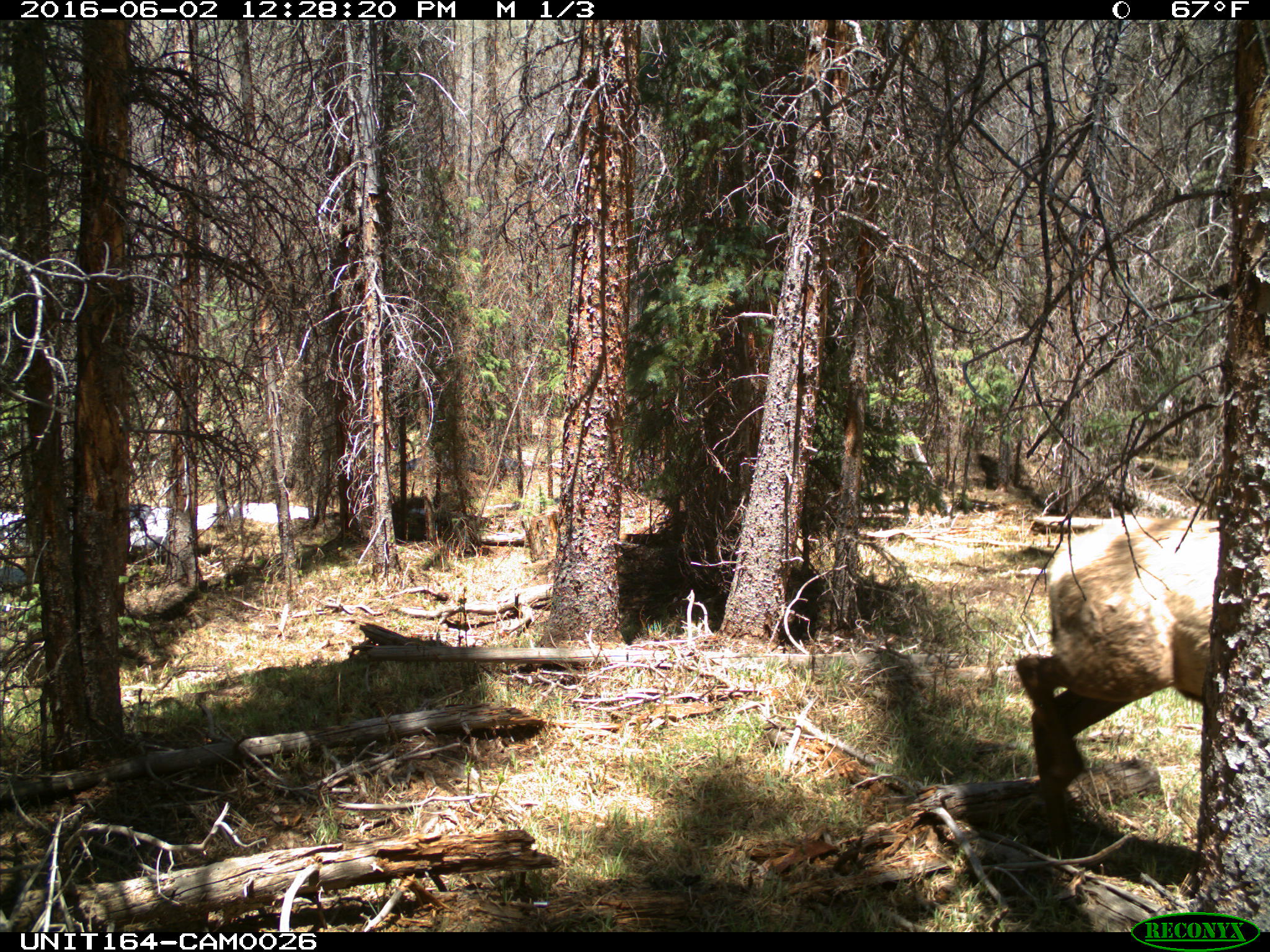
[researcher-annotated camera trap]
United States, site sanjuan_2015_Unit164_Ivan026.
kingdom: Animalia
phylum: Chordata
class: Mammalia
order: Artiodactyla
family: Cervidae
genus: Cervus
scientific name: Cervus elaphus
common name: red deer